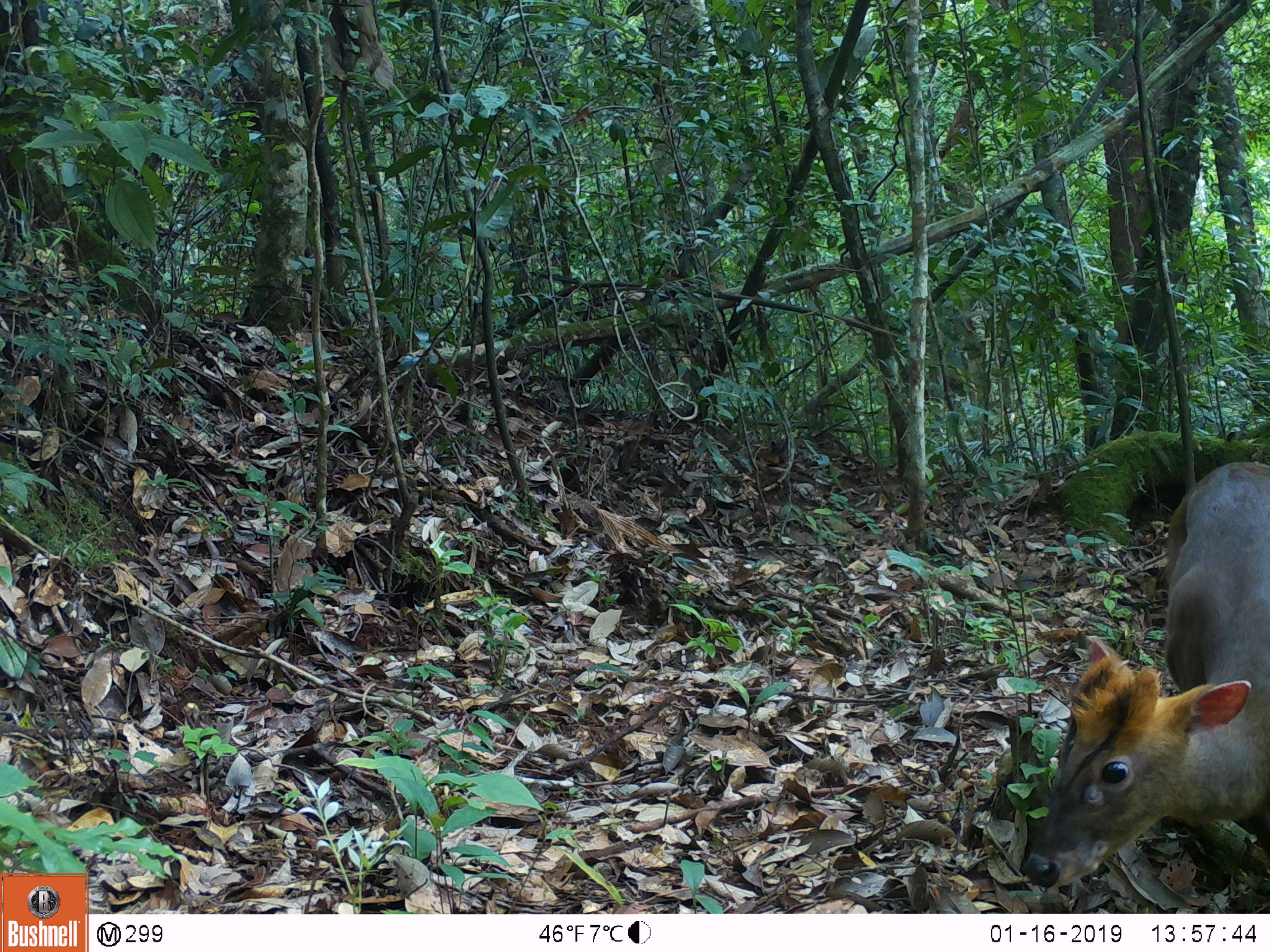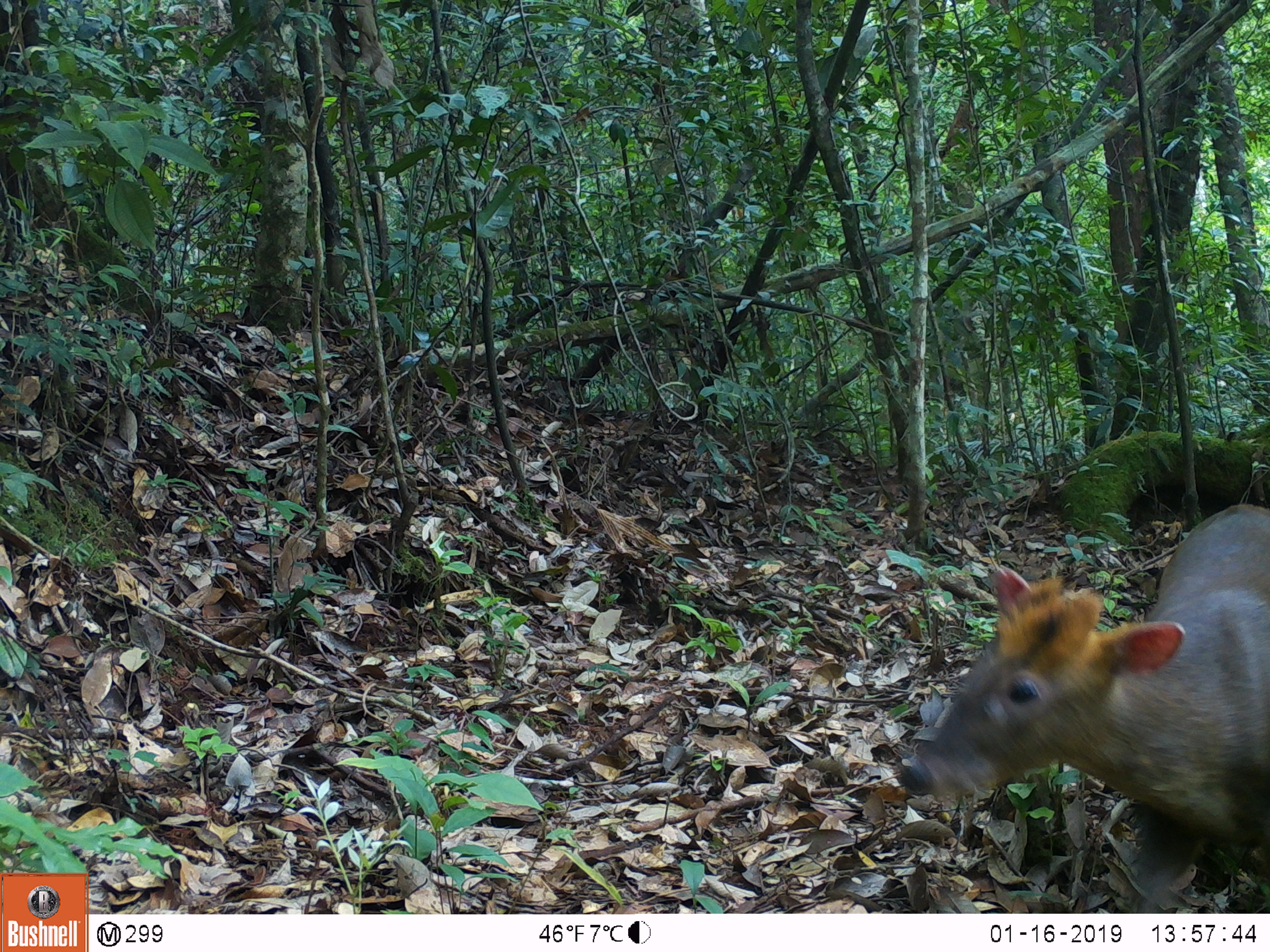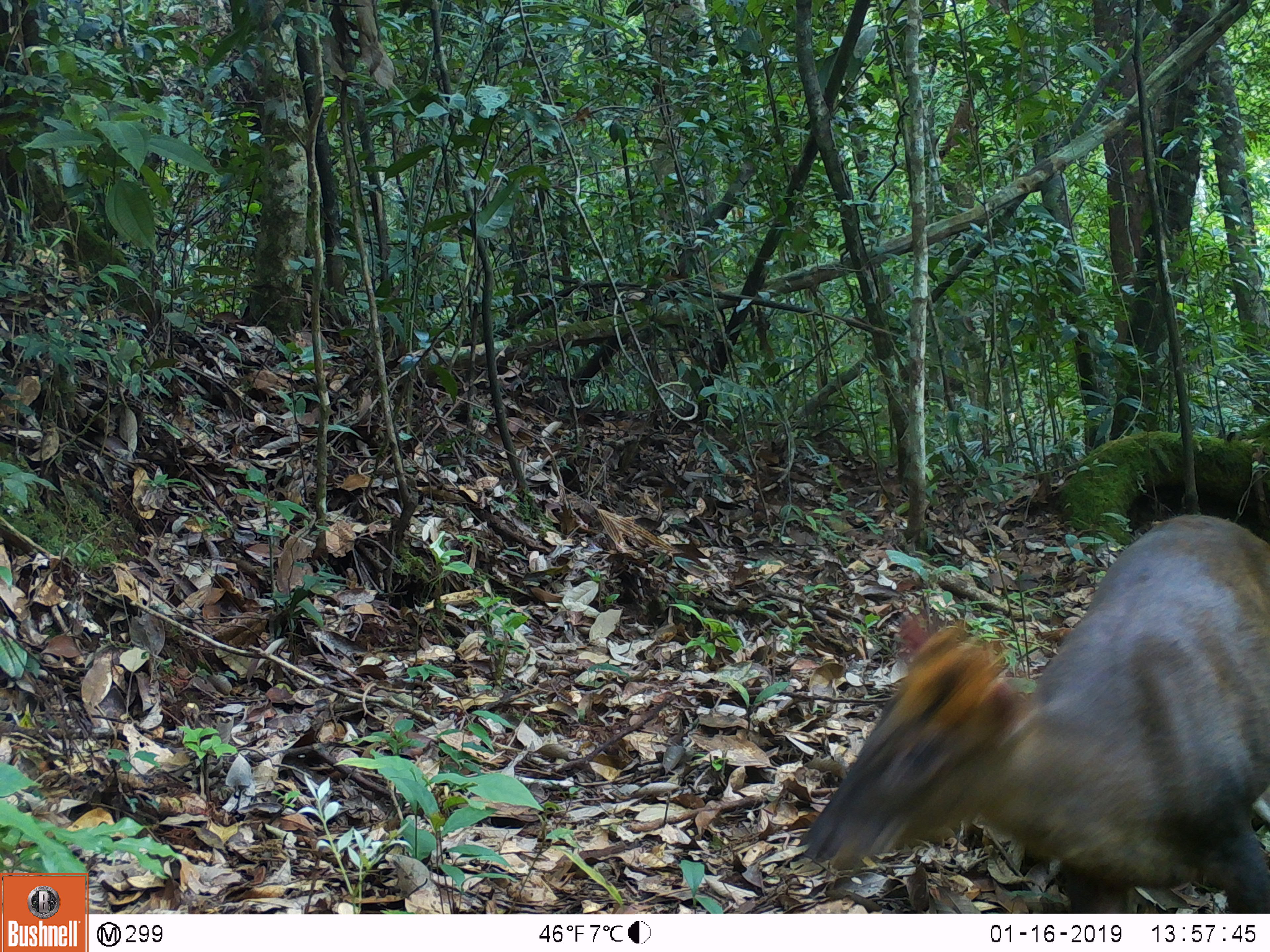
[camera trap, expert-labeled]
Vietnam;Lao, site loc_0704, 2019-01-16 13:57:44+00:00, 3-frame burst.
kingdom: Animalia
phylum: Chordata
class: Mammalia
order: Artiodactyla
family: Cervidae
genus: Muntiacus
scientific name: Muntiacus rooseveltorum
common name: roosevelt's muntjac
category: roosevelts muntjac group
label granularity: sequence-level